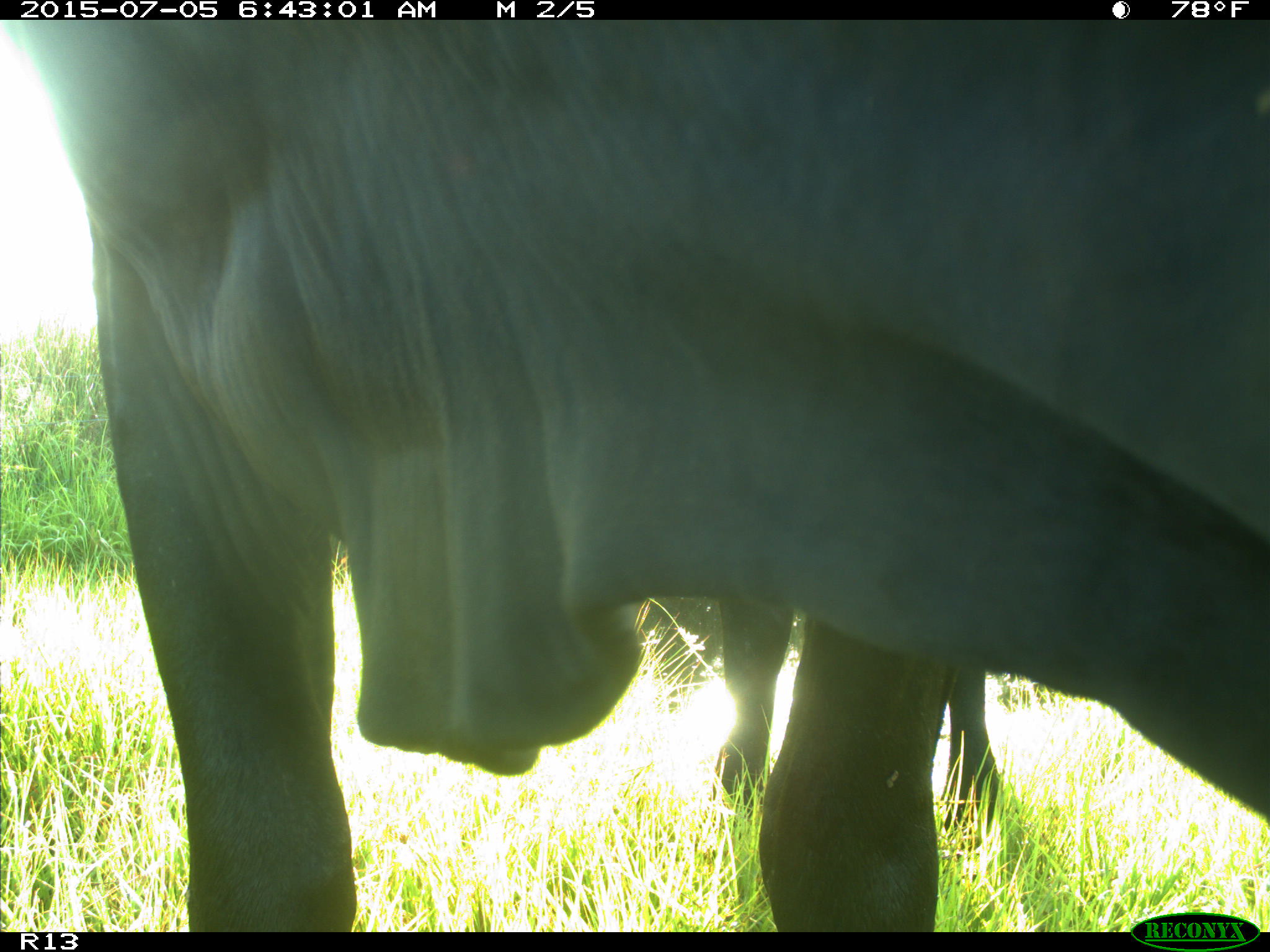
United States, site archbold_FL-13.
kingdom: Animalia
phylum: Chordata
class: Mammalia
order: Artiodactyla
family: Bovidae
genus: Bos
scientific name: Bos taurus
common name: domestic cow